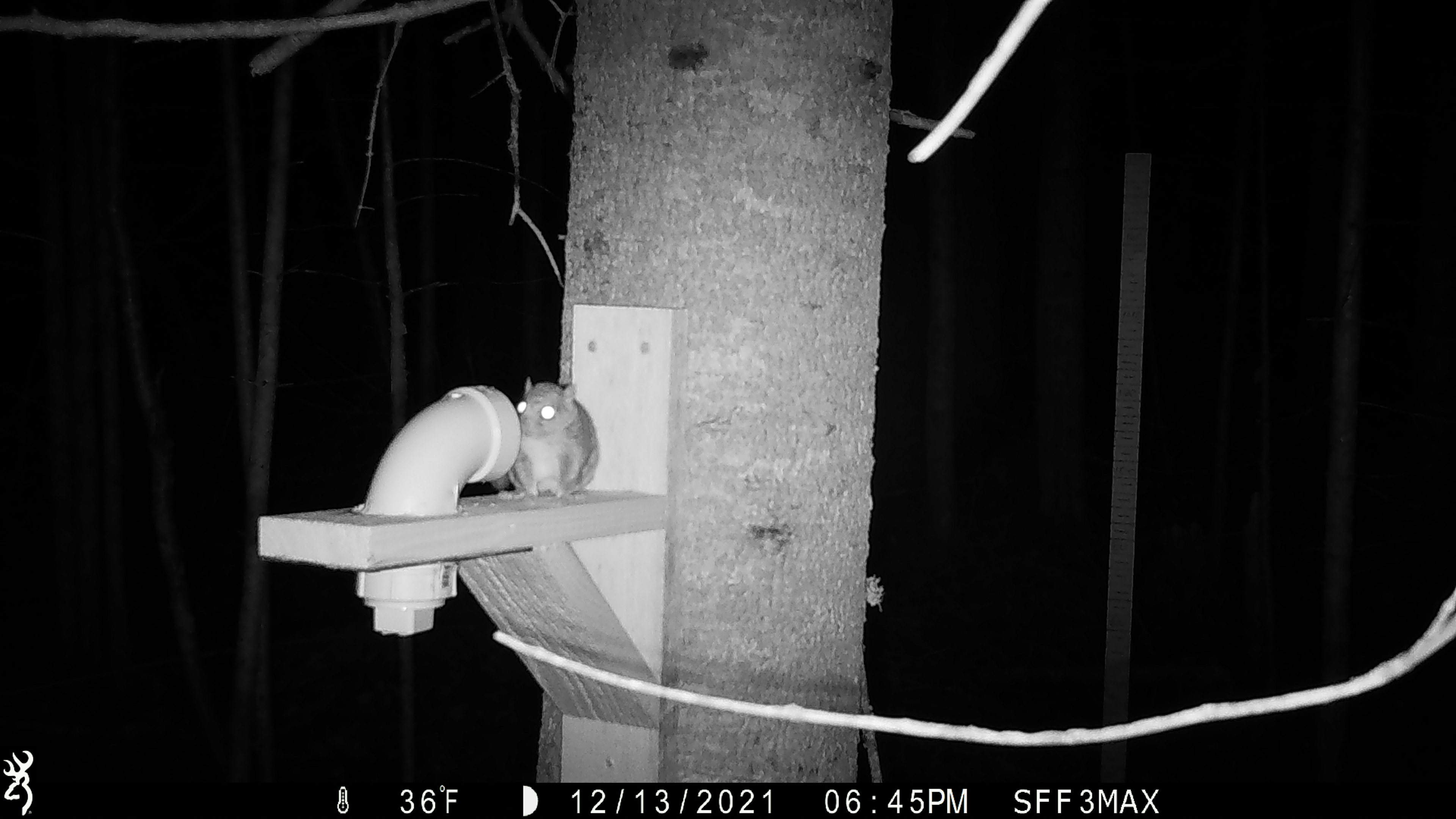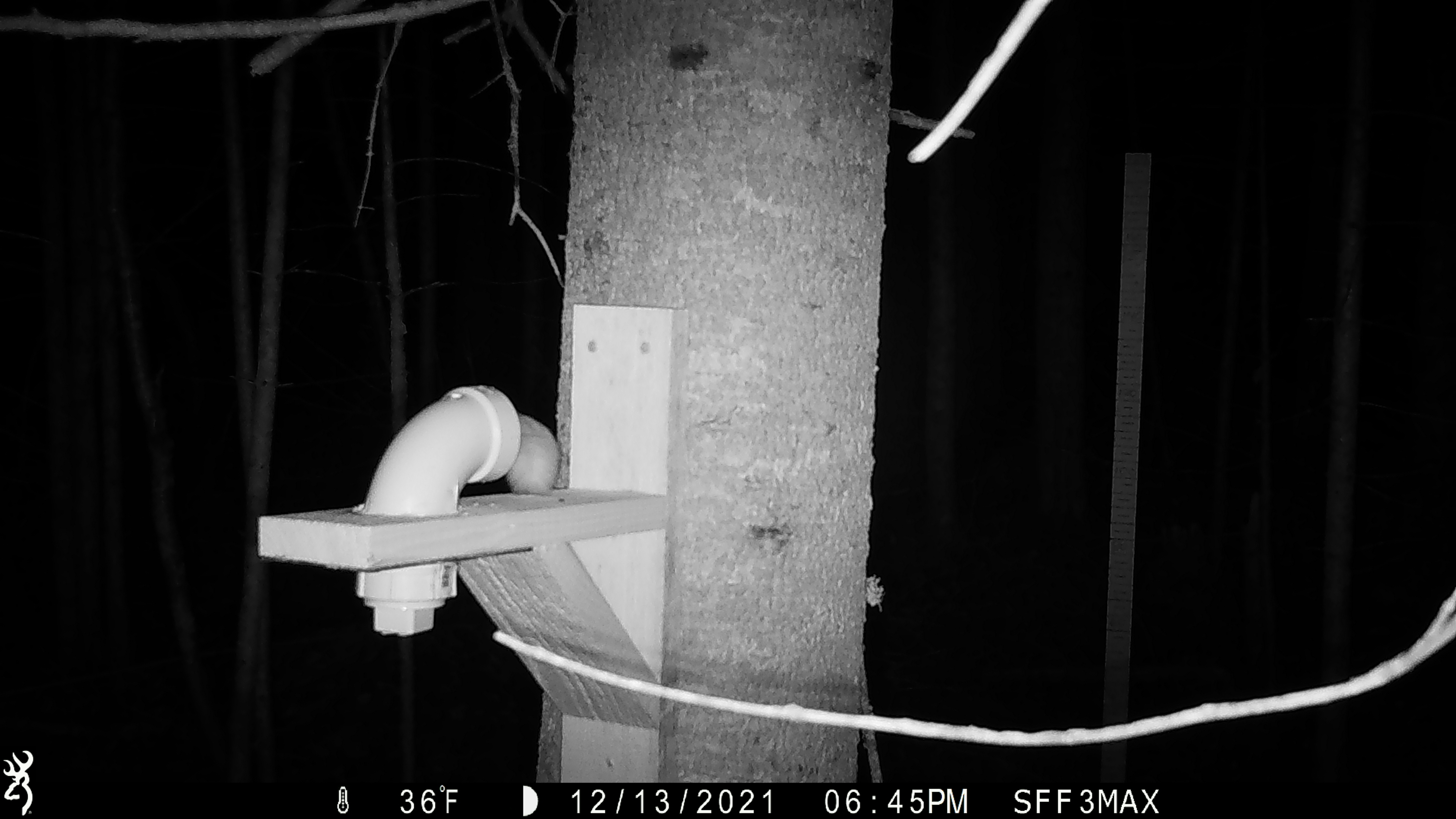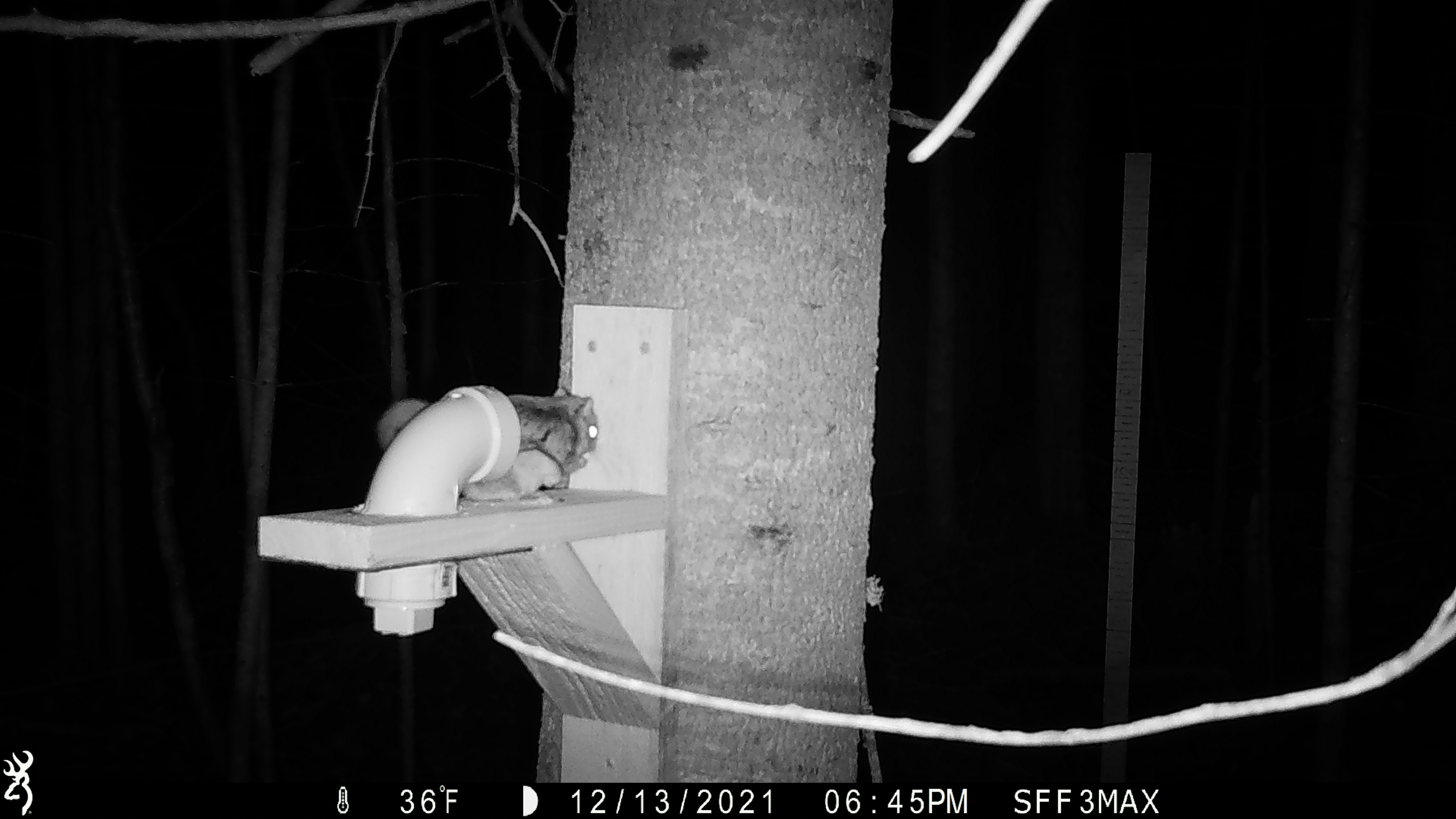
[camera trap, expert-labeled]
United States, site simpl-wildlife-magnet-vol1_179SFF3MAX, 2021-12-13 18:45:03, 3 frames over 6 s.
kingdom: Animalia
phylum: Chordata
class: Mammalia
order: Rodentia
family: Sciuridae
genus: Glaucomys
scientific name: Glaucomys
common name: flying squirrel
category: flying squirrel sp.